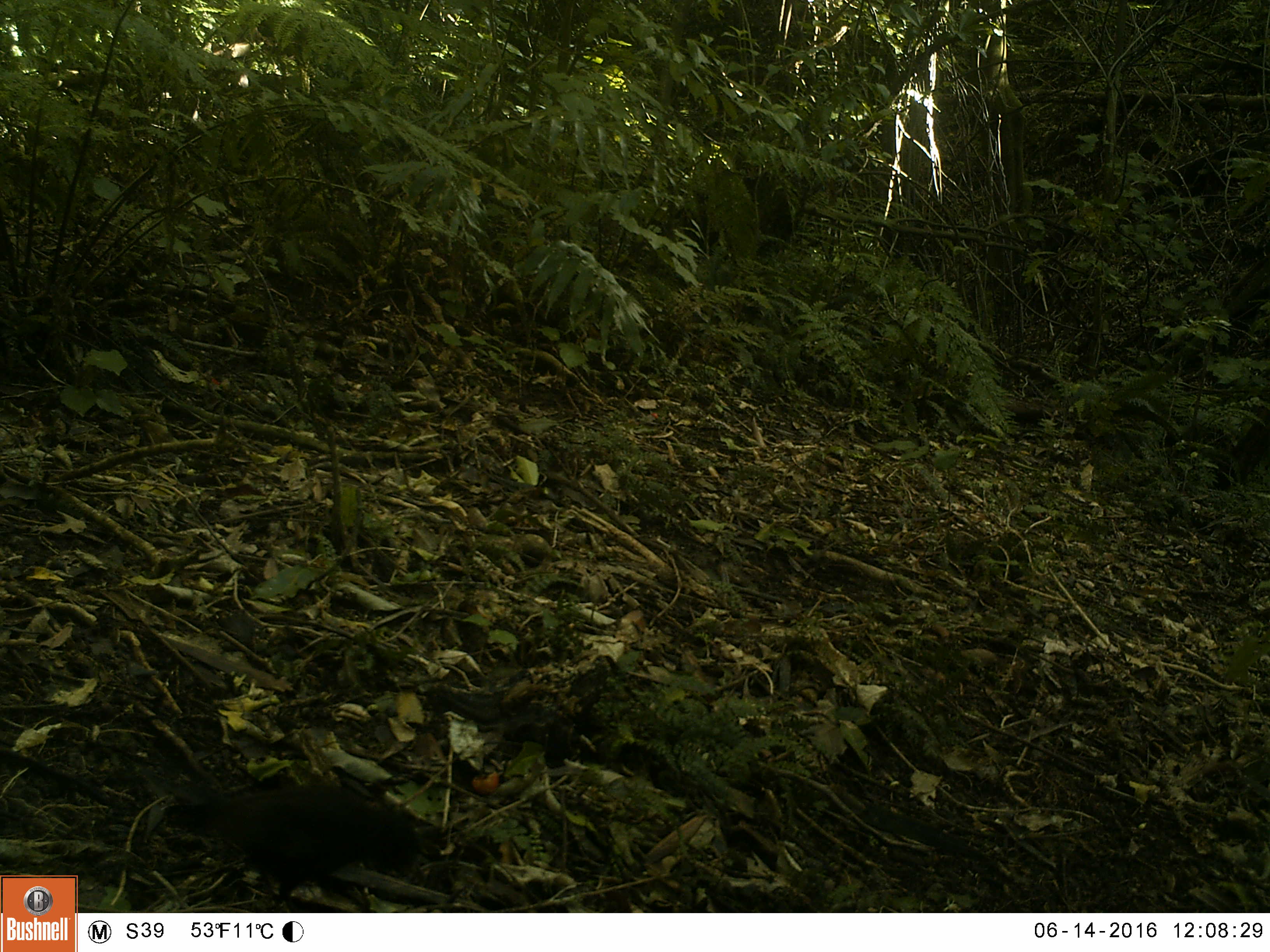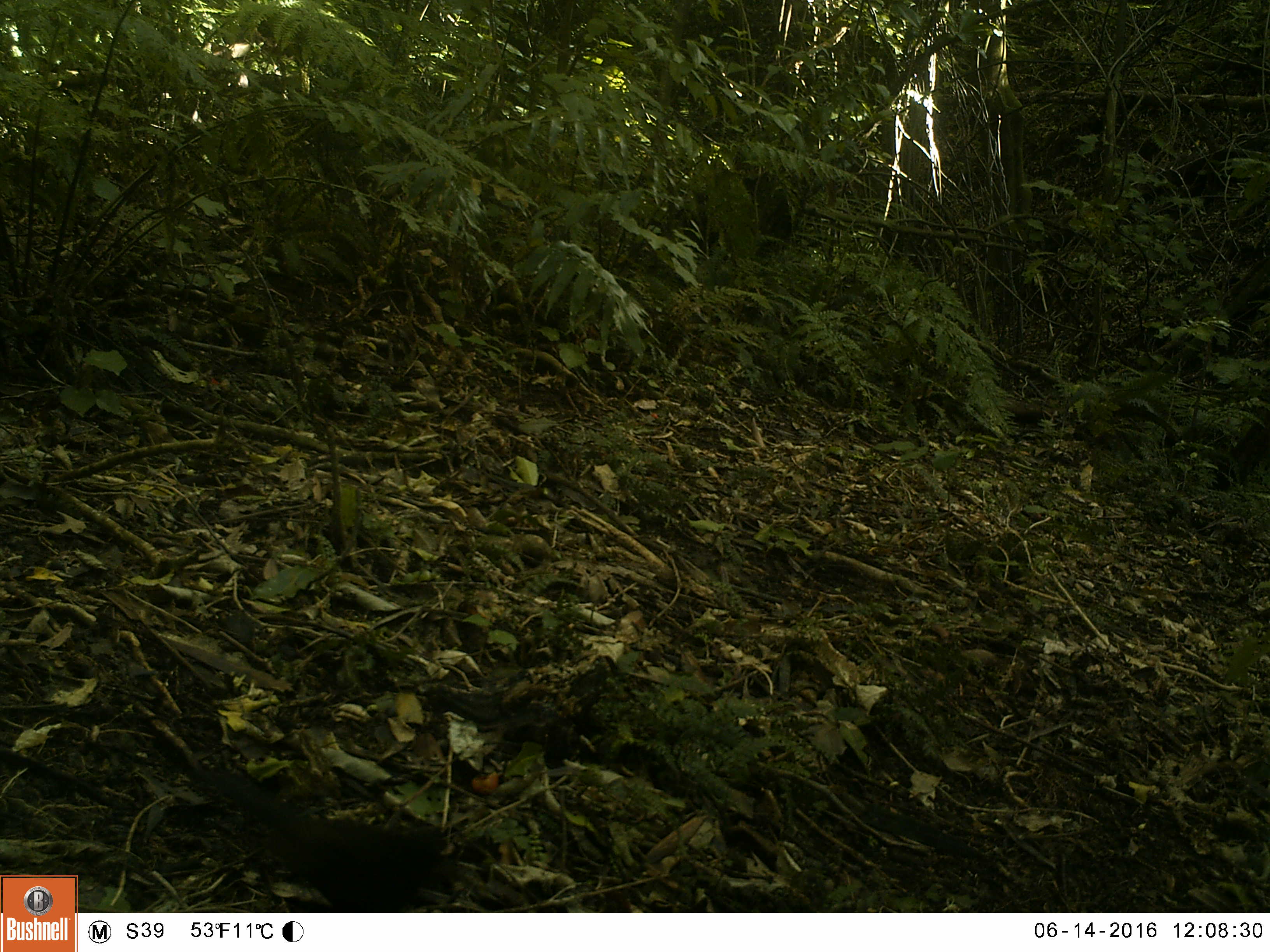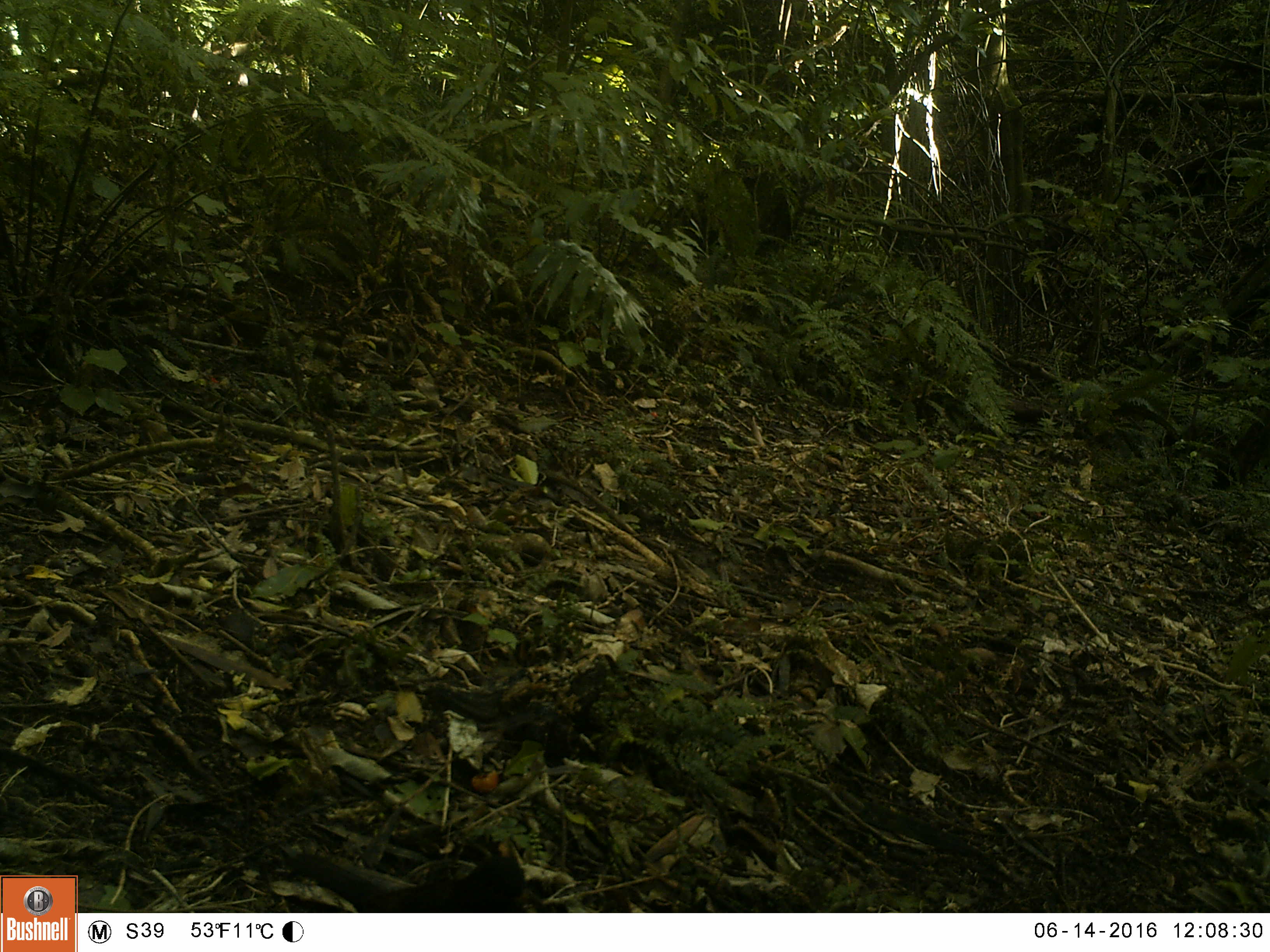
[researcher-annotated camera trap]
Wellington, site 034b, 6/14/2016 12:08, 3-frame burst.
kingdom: Animalia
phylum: Chordata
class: Aves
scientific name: Aves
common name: bird